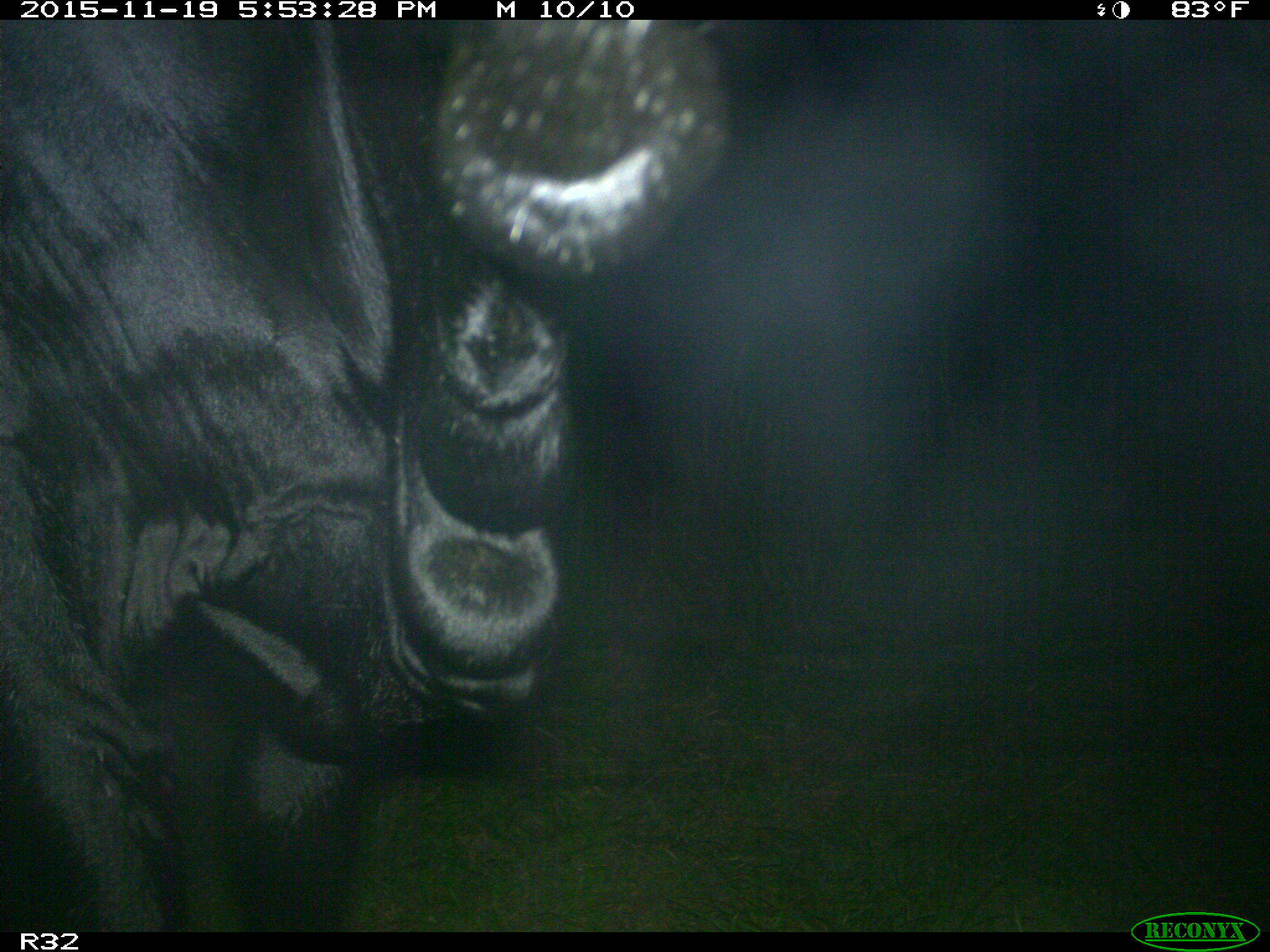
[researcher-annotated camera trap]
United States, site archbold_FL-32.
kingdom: Animalia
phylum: Chordata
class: Mammalia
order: Artiodactyla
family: Bovidae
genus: Bos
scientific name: Bos taurus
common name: domestic cow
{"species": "Bos taurus (domestic cow)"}